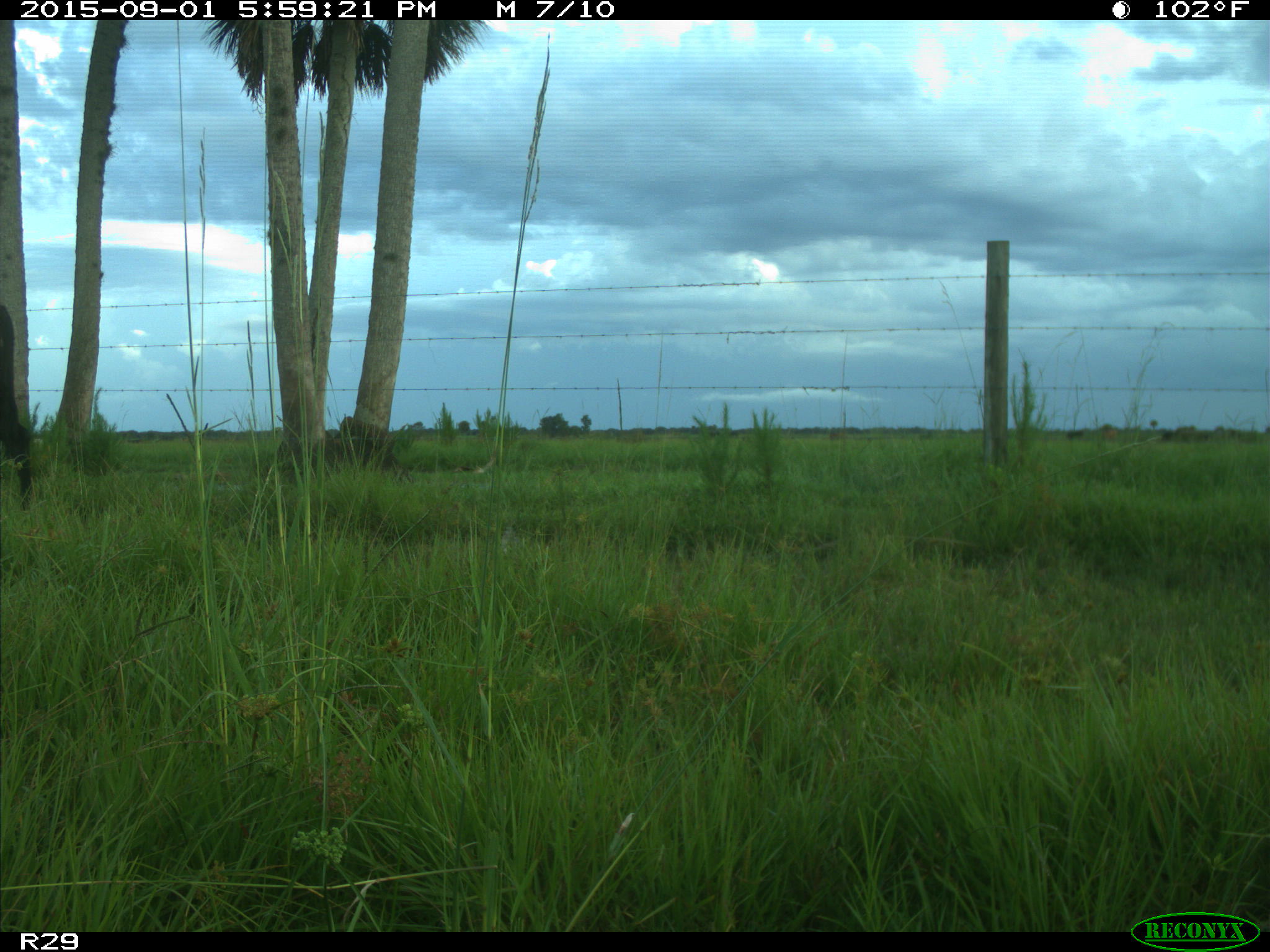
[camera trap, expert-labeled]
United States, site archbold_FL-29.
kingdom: Animalia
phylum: Chordata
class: Mammalia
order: Artiodactyla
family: Bovidae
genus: Bos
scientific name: Bos taurus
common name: domestic cow